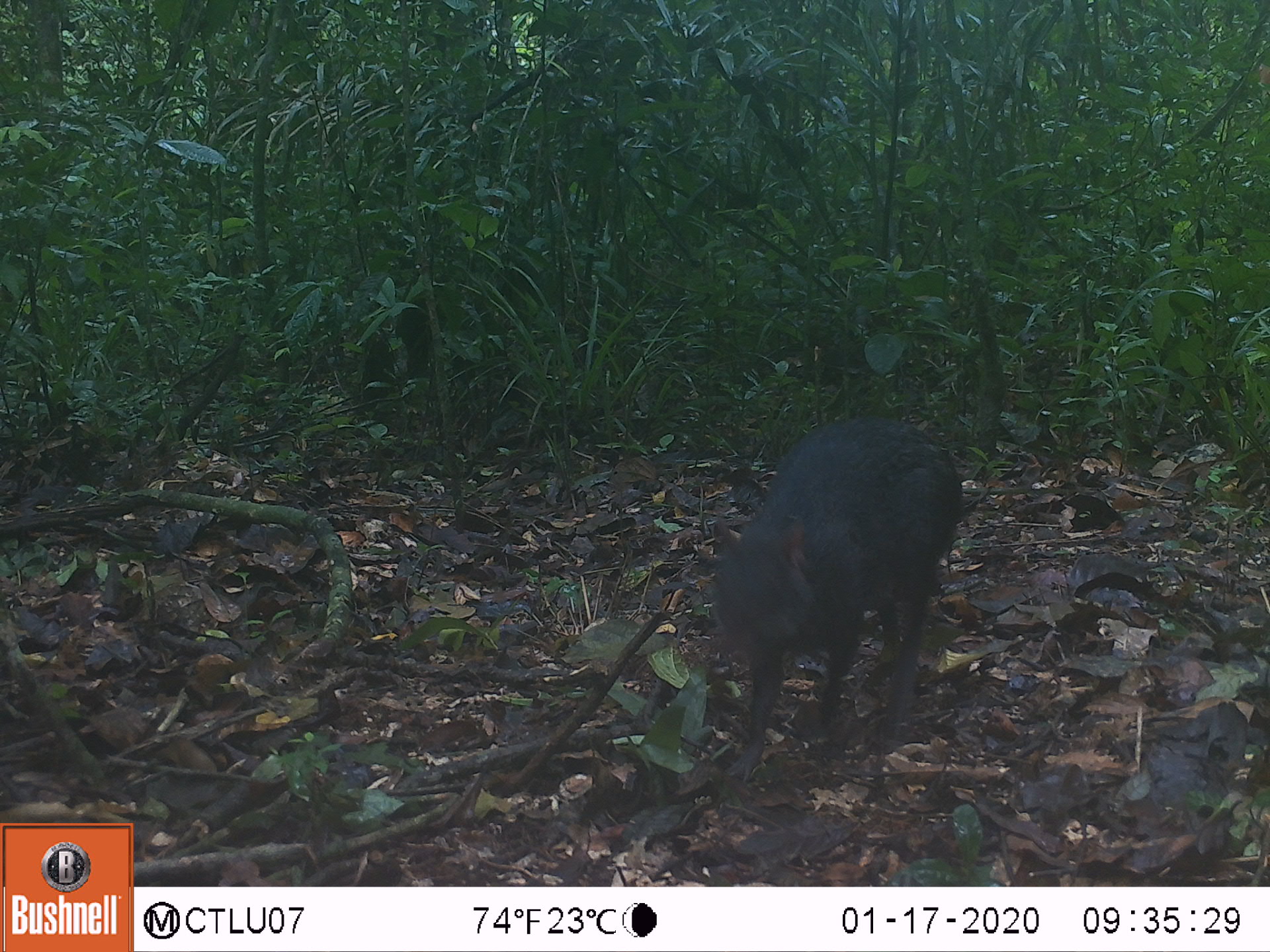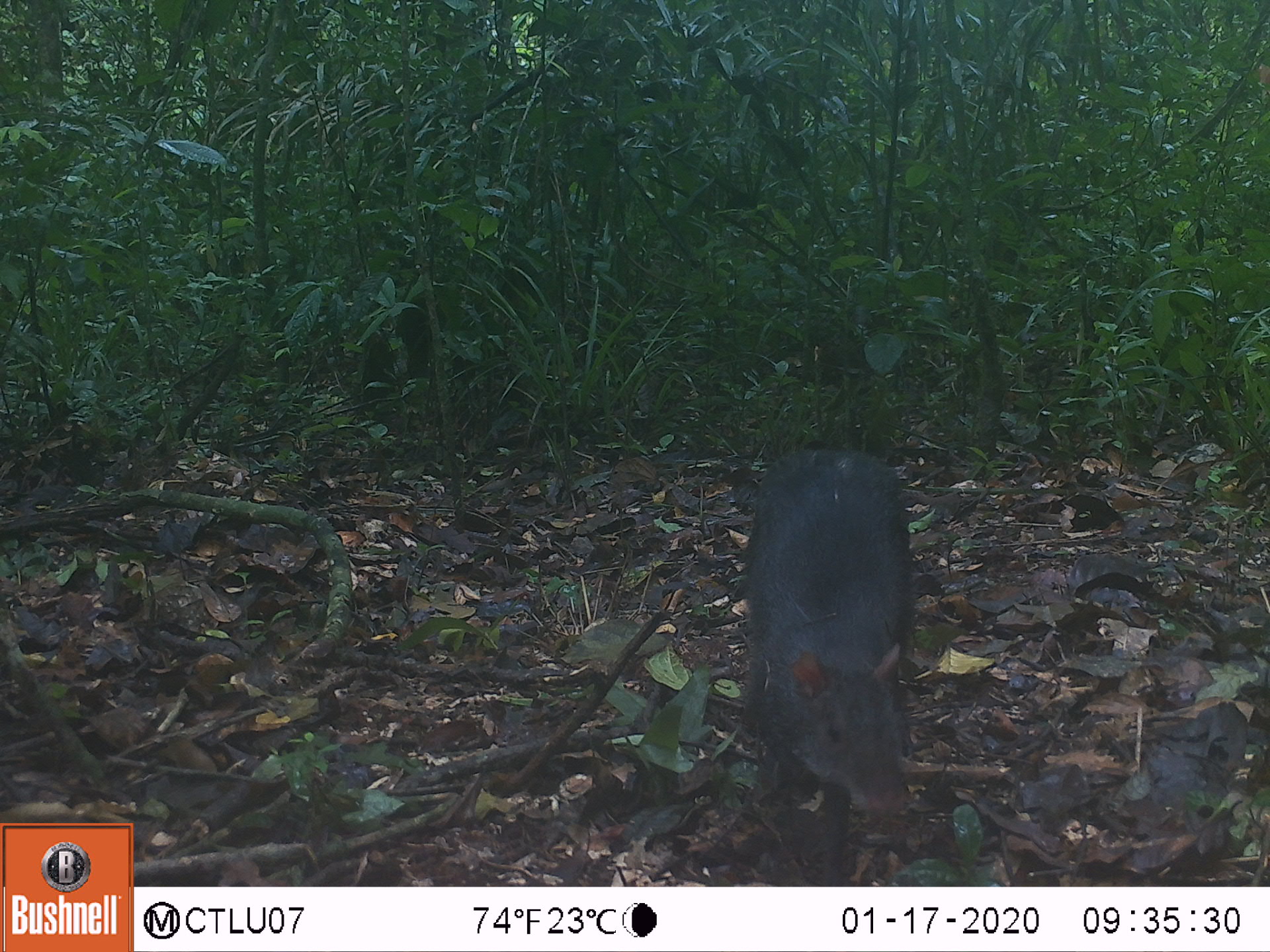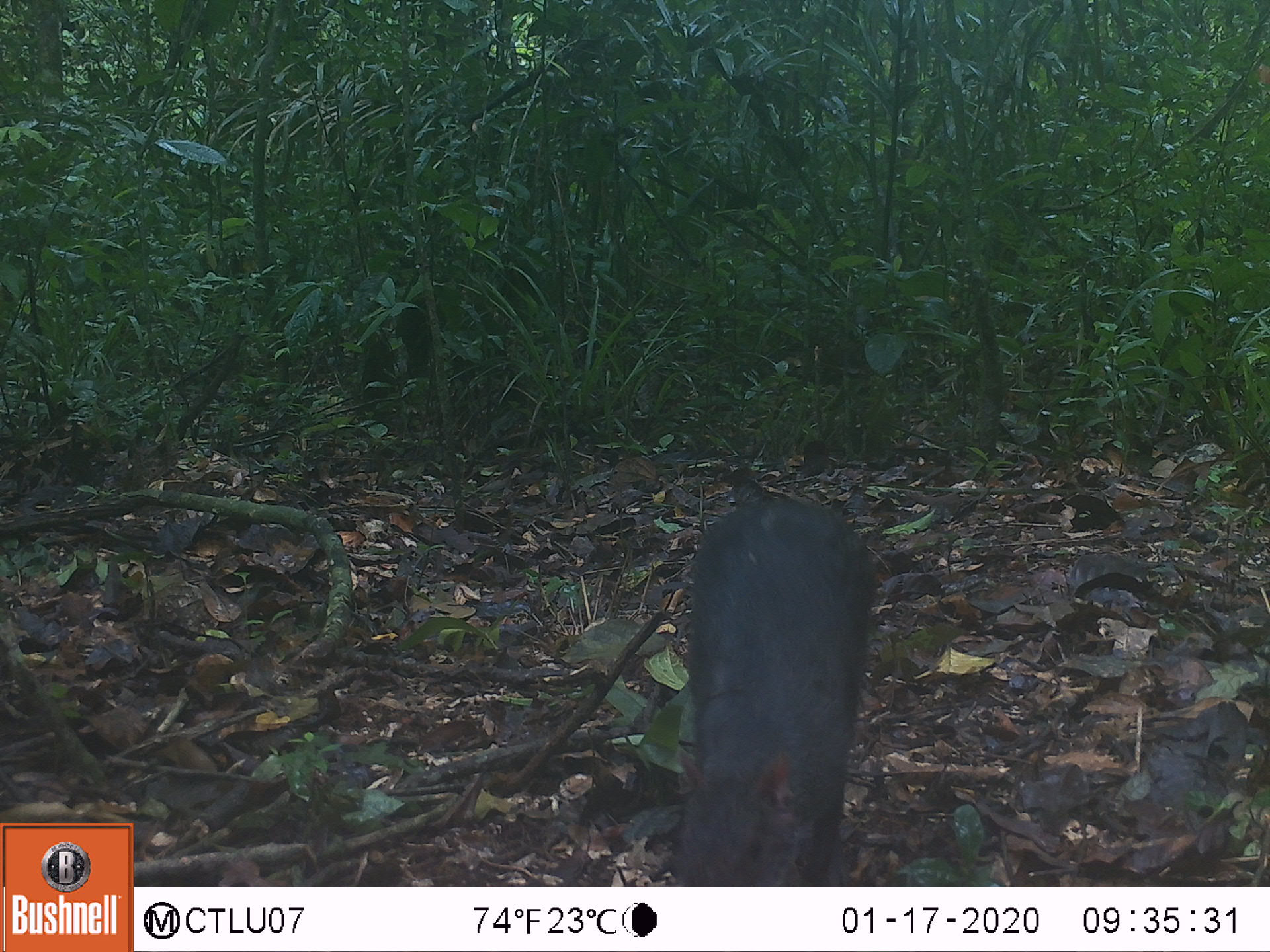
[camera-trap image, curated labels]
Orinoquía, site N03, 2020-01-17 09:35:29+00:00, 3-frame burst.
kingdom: Animalia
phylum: Chordata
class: Mammalia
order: Rodentia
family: Dasyproctidae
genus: Dasyprocta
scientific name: Dasyprocta fuliginosa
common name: black agouti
Black agouti (Dasyprocta fuliginosa).